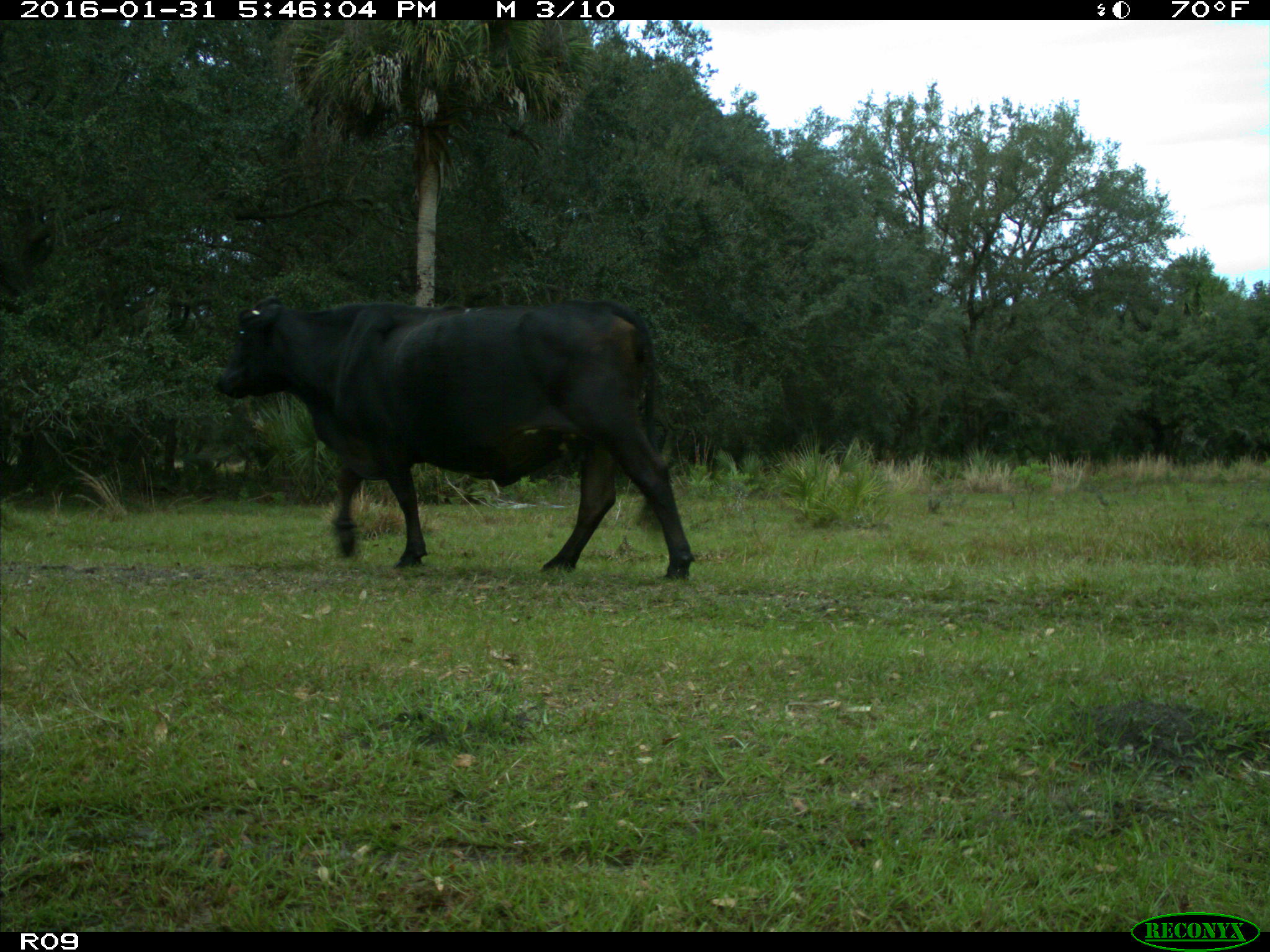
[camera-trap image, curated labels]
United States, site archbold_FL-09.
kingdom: Animalia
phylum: Chordata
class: Mammalia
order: Artiodactyla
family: Bovidae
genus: Bos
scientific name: Bos taurus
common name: domestic cow